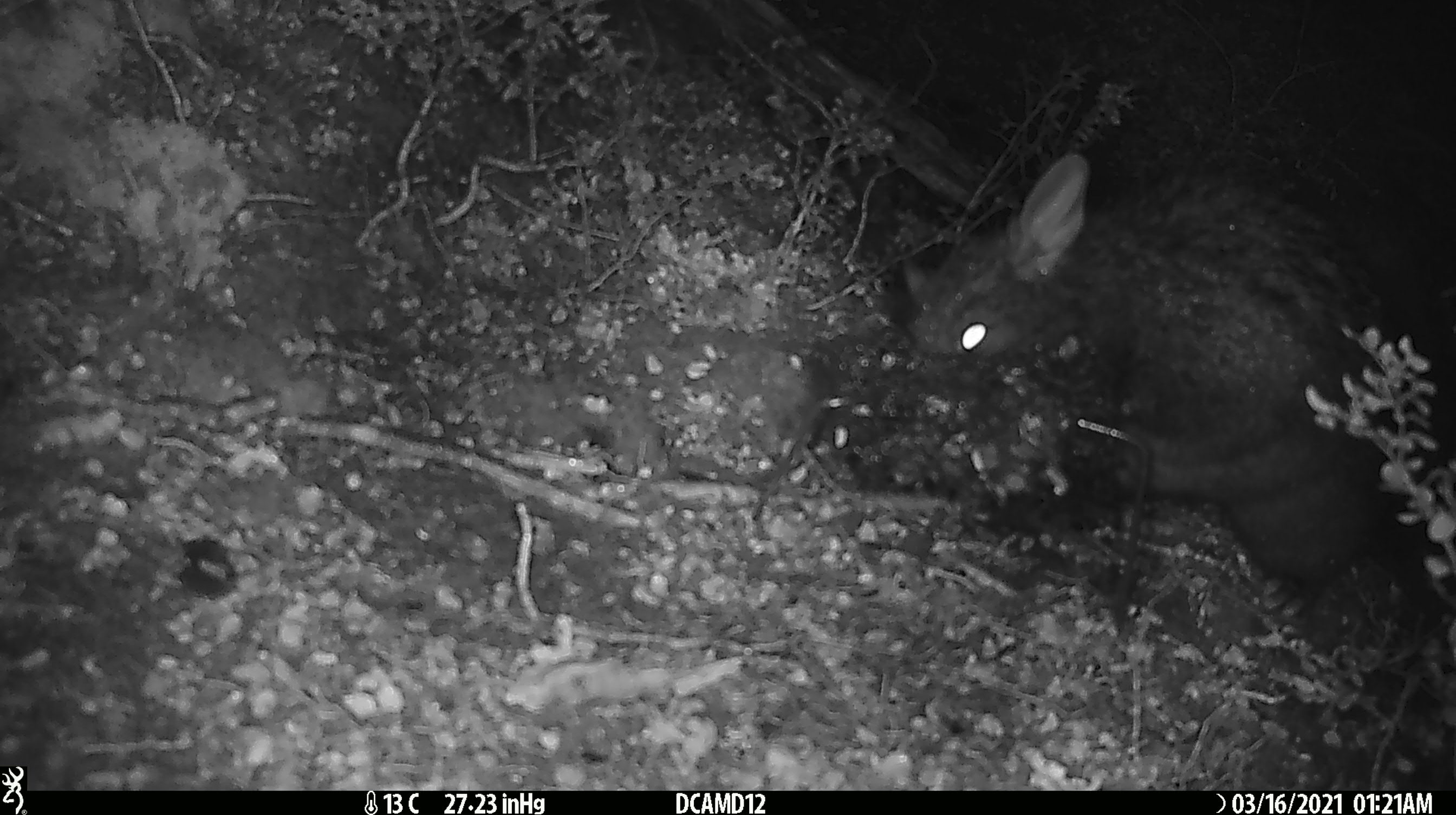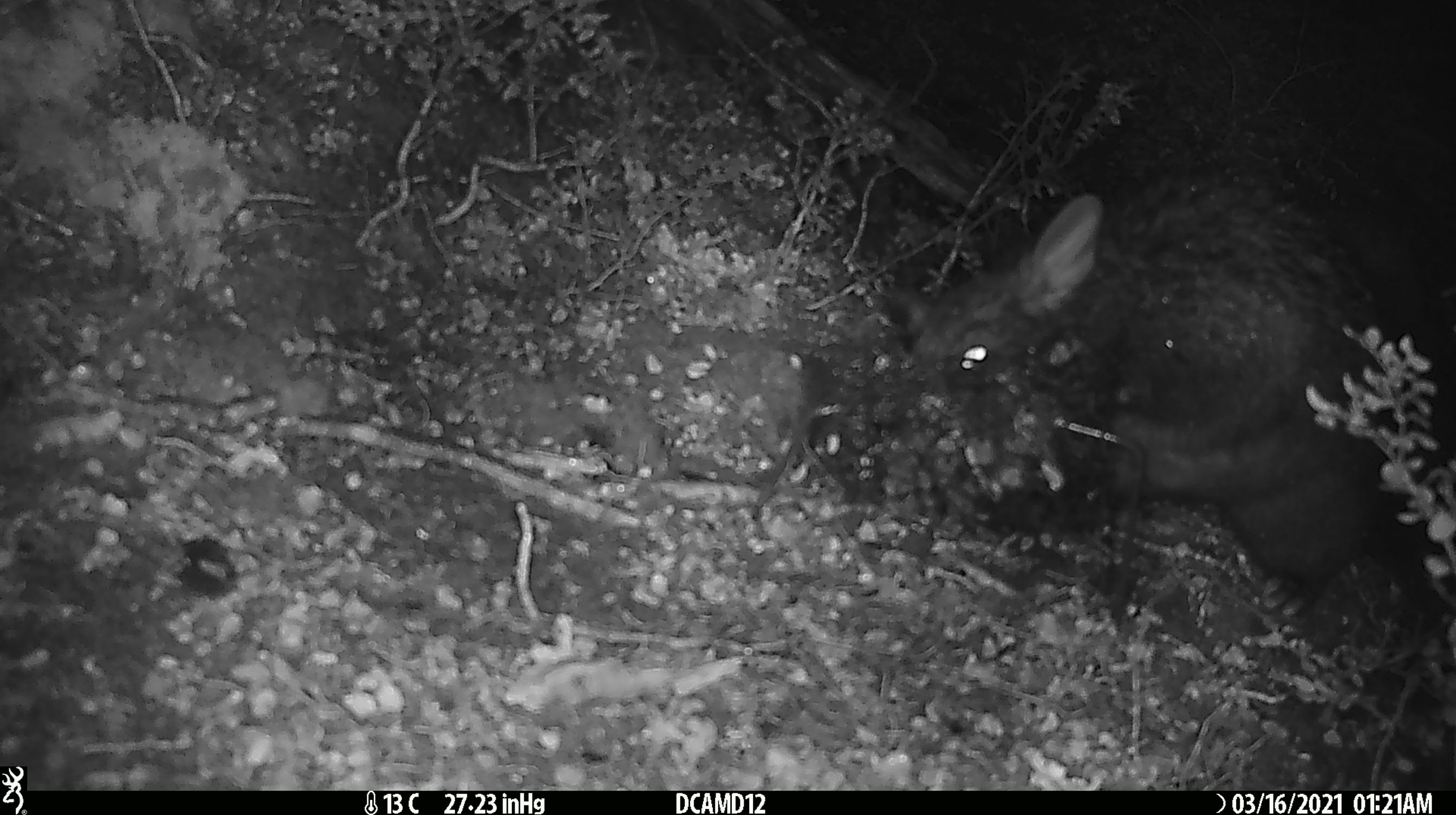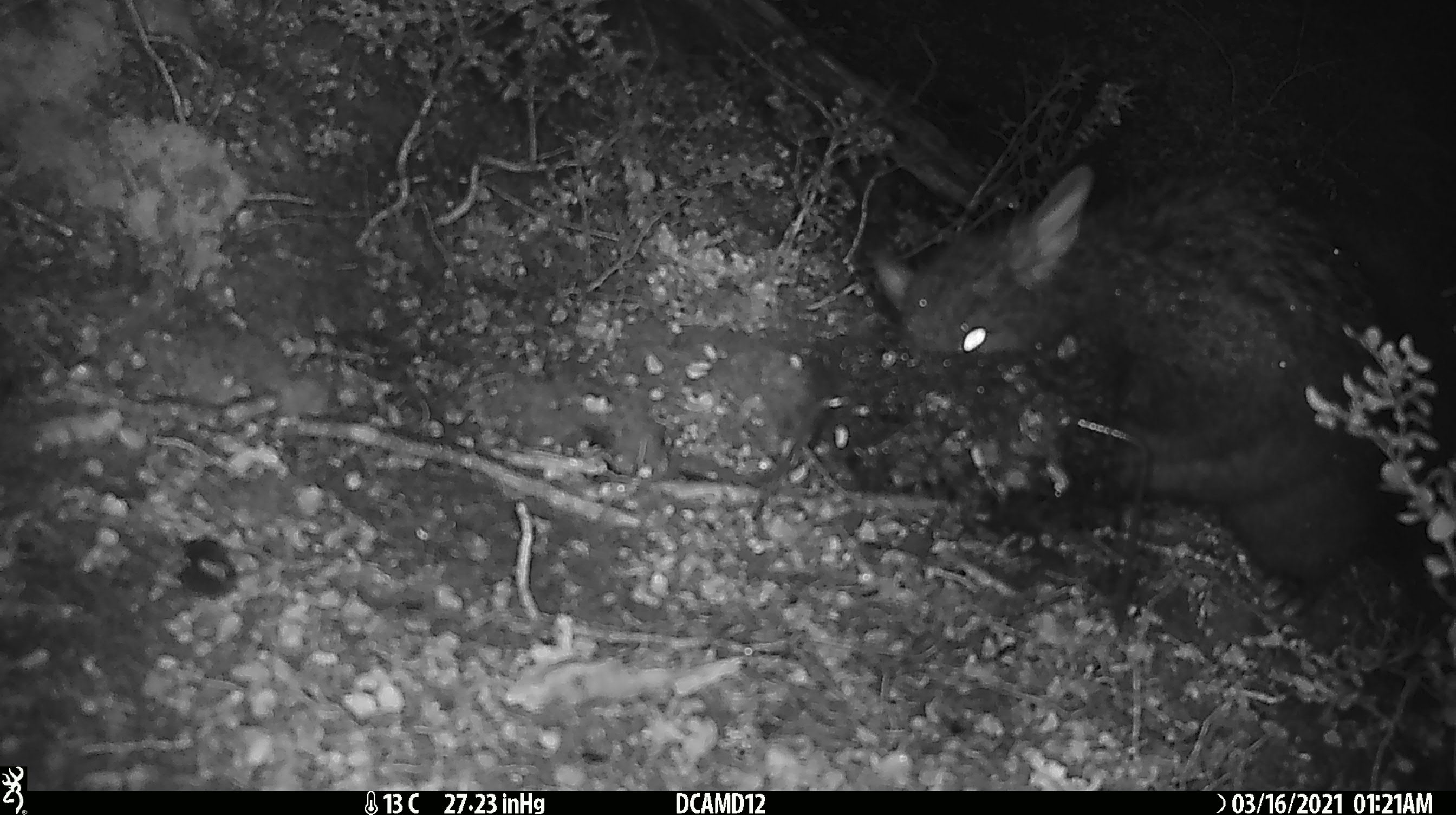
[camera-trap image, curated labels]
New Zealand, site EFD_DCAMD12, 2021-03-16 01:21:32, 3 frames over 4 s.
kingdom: Animalia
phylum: Chordata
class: Mammalia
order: Diprotodontia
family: Phalangeridae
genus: Trichosurus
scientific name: Trichosurus vulpecula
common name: common brushtail possum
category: possum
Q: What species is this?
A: Possum (common brushtail possum) (Trichosurus vulpecula).